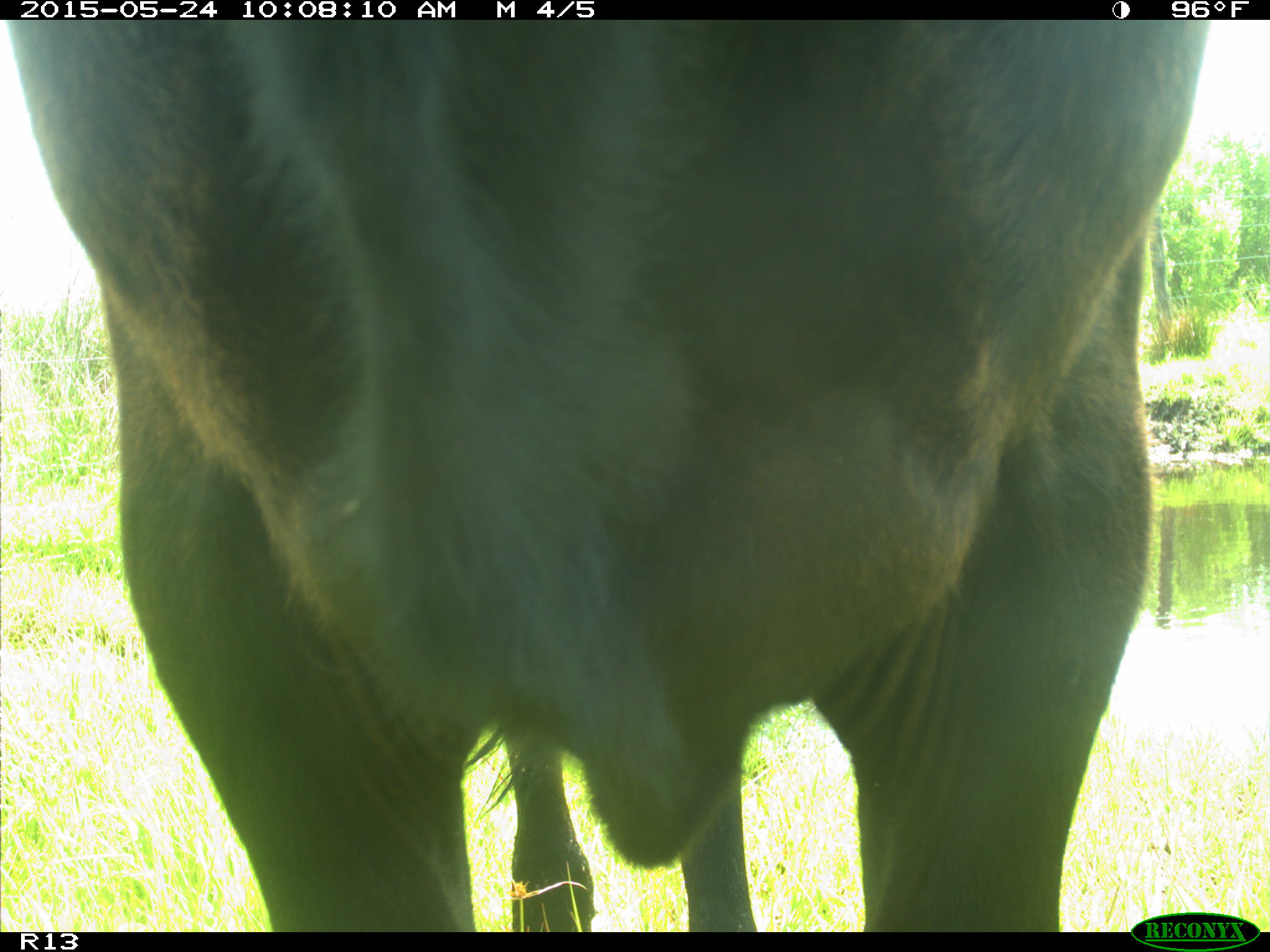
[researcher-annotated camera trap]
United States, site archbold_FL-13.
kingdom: Animalia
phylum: Chordata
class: Mammalia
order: Artiodactyla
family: Bovidae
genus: Bos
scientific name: Bos taurus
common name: domestic cow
Bos taurus (domestic cow).